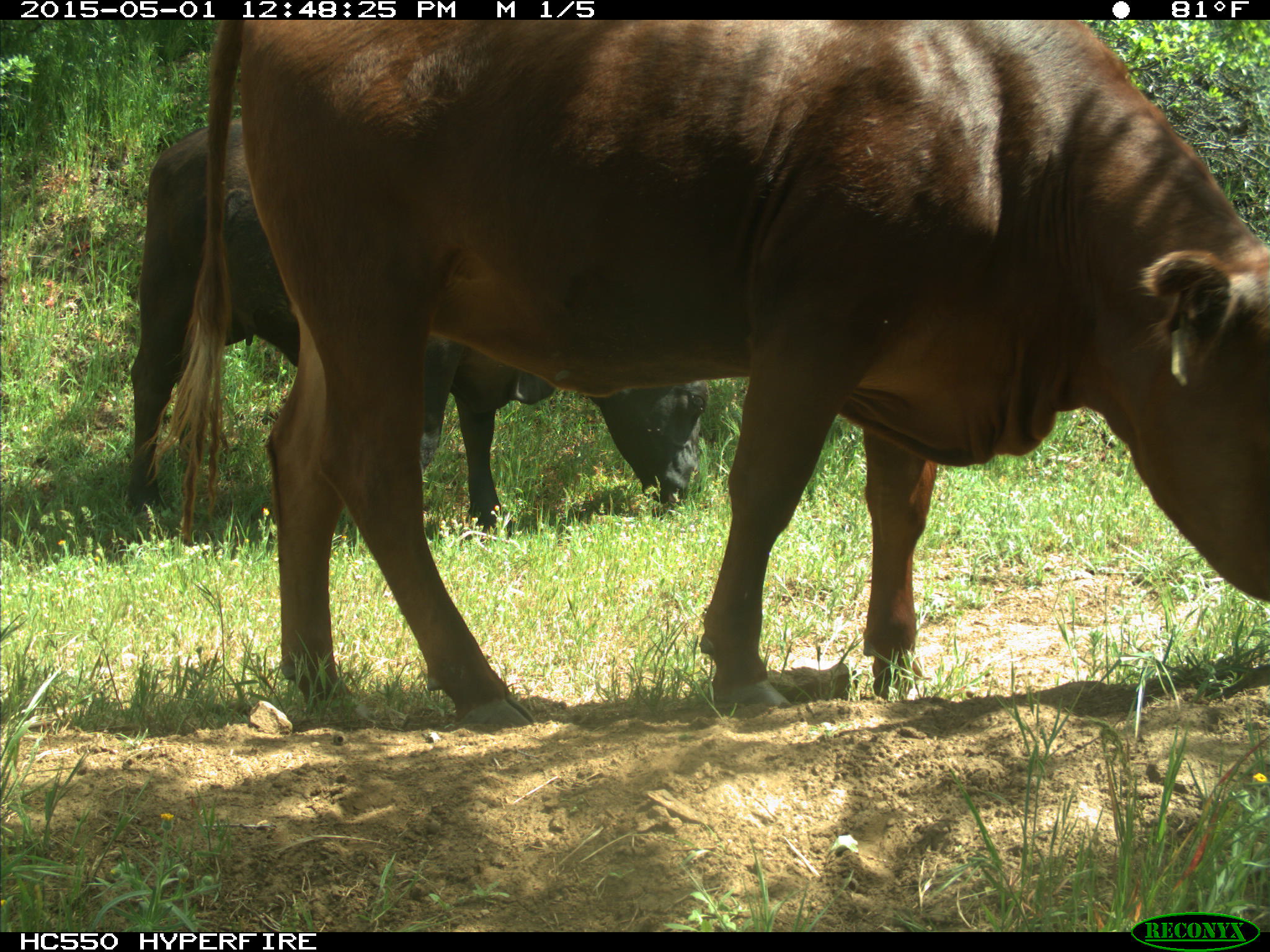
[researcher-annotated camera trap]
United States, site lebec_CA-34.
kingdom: Animalia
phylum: Chordata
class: Mammalia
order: Artiodactyla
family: Bovidae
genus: Bos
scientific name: Bos taurus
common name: domestic cow